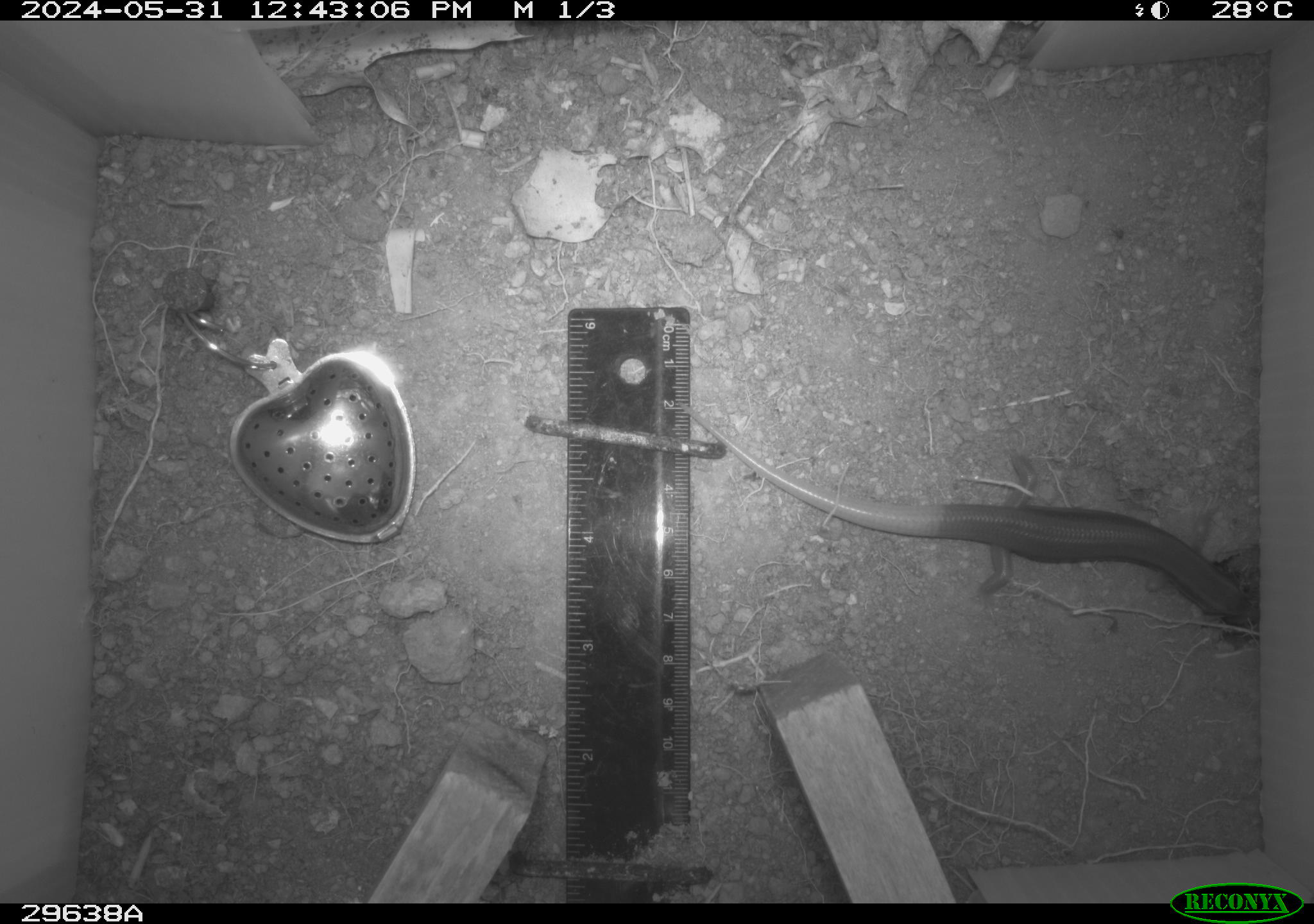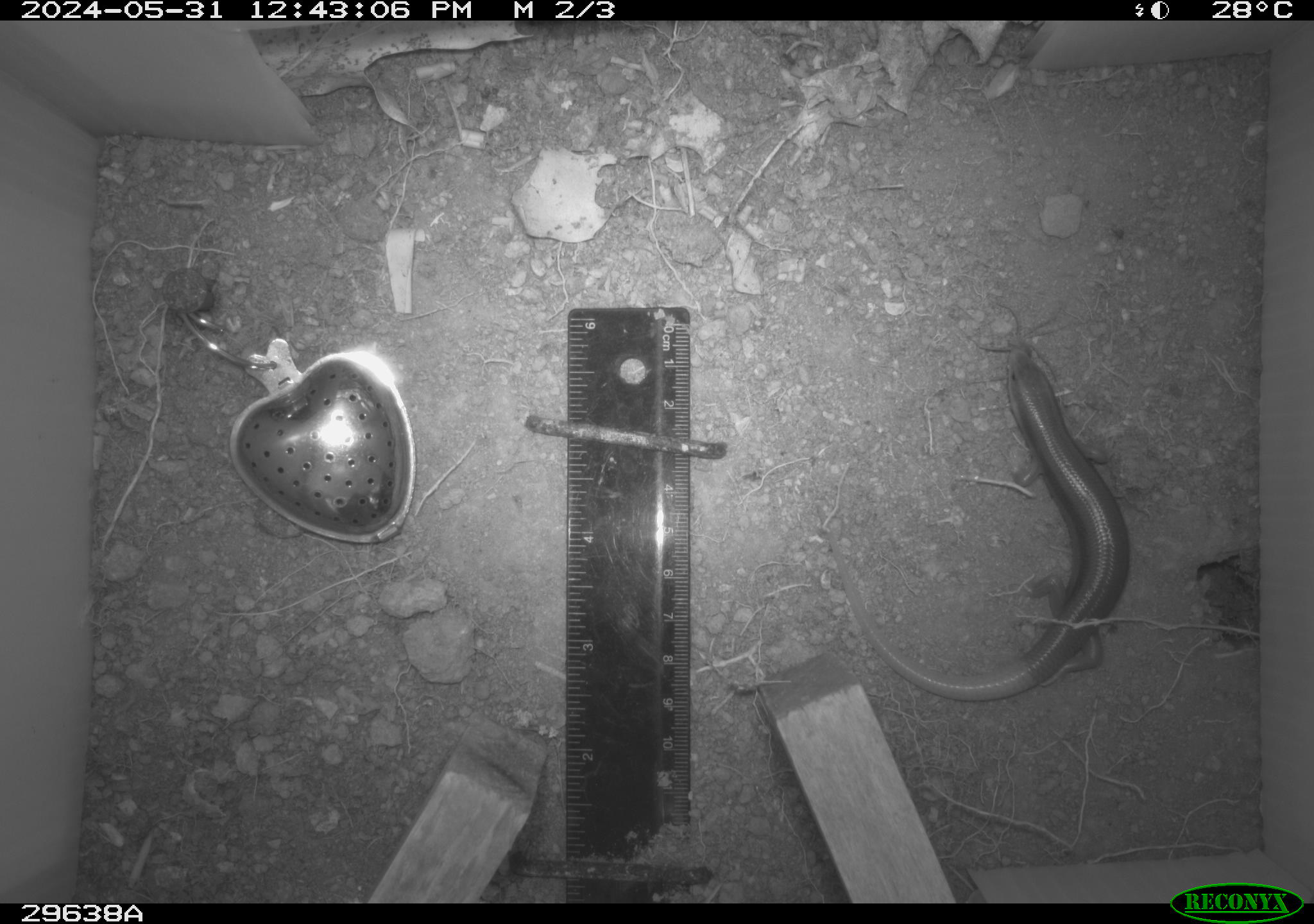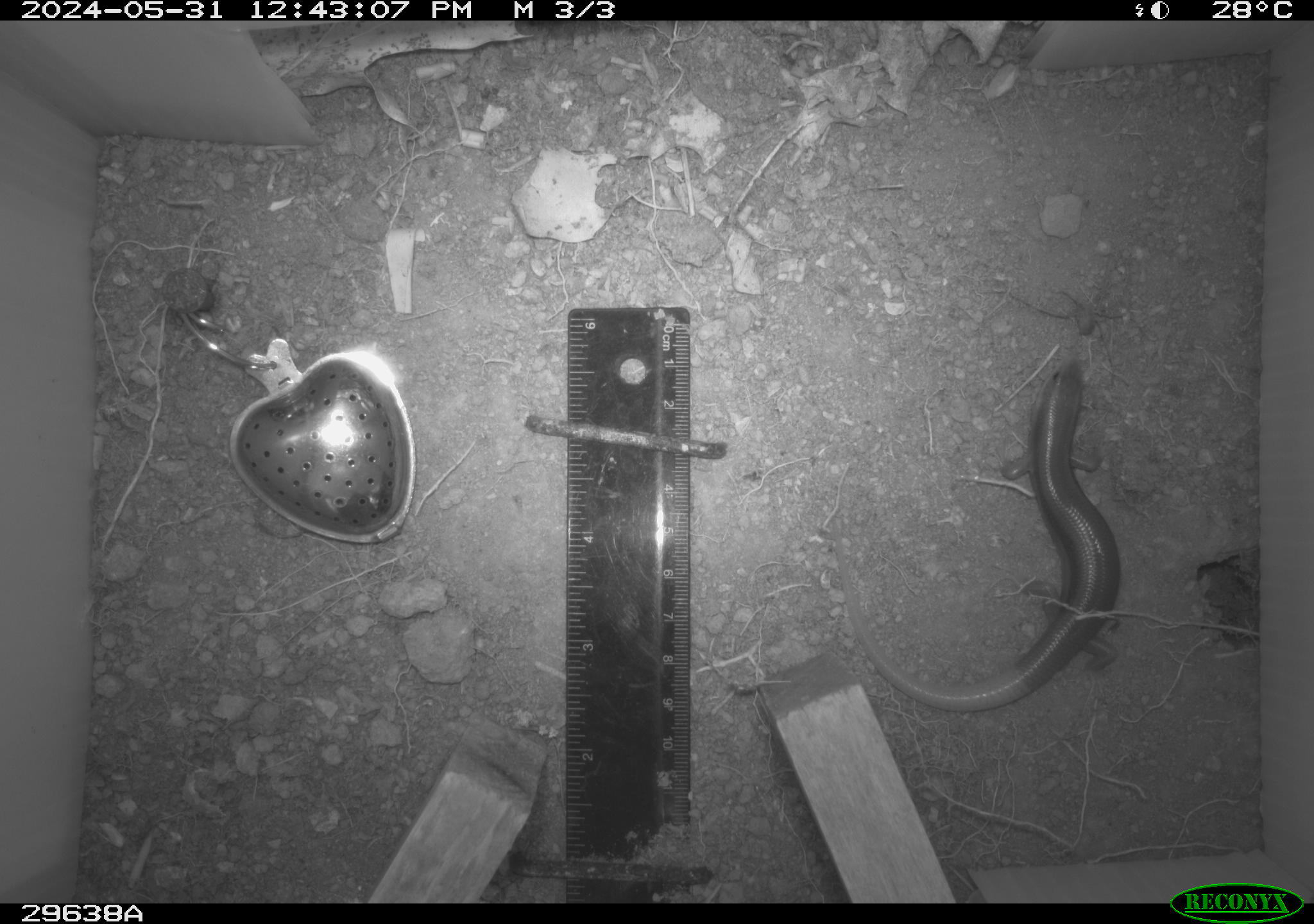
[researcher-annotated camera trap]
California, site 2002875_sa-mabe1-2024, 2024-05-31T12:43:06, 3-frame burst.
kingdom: Animalia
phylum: Chordata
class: Reptilia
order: Squamata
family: Scincidae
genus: Plestiodon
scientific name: Plestiodon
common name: blue-tailed skinks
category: plestiodon species